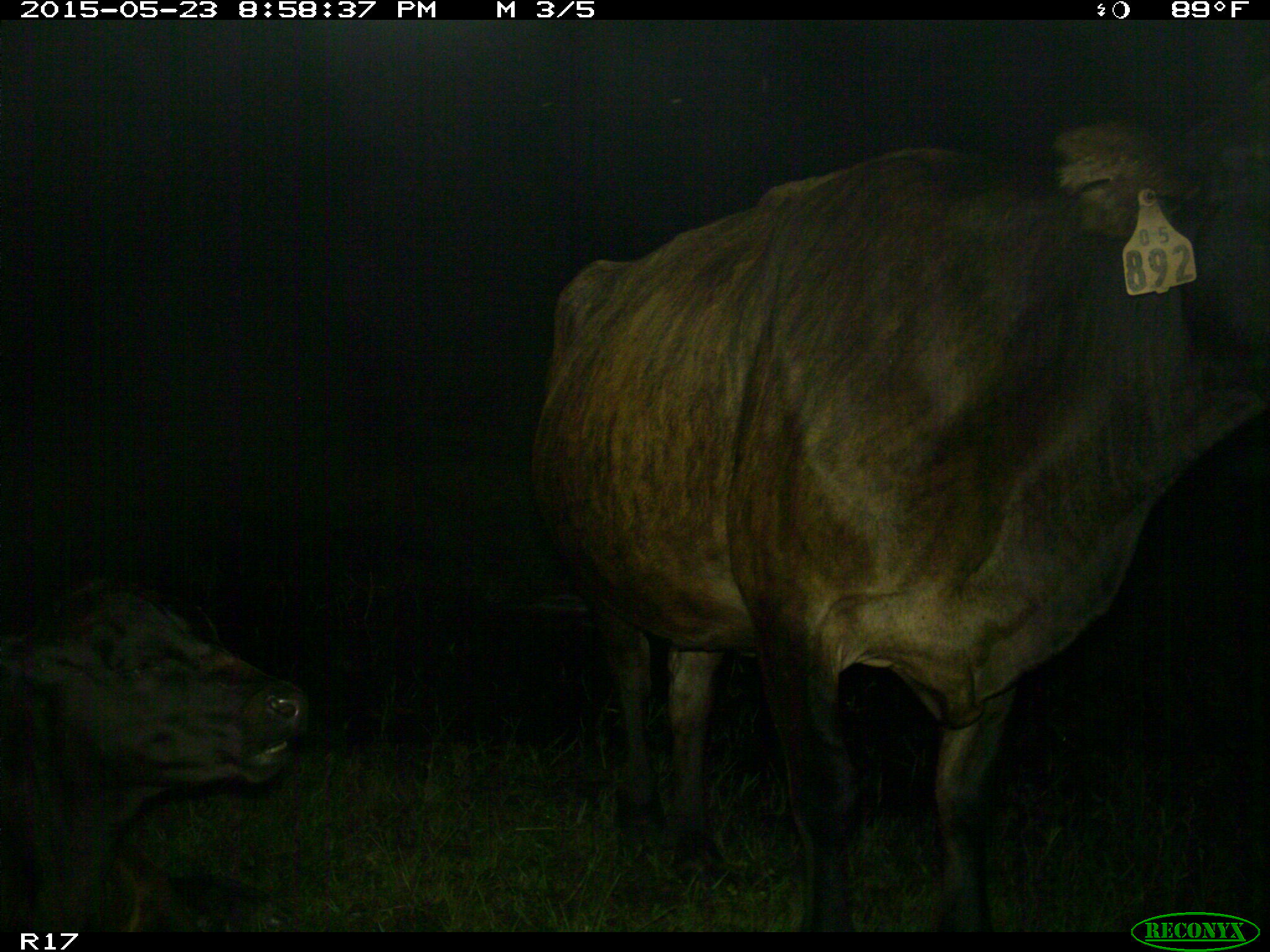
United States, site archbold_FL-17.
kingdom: Animalia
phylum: Chordata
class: Mammalia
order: Artiodactyla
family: Bovidae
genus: Bos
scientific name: Bos taurus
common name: domestic cow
Bos taurus (domestic cow).